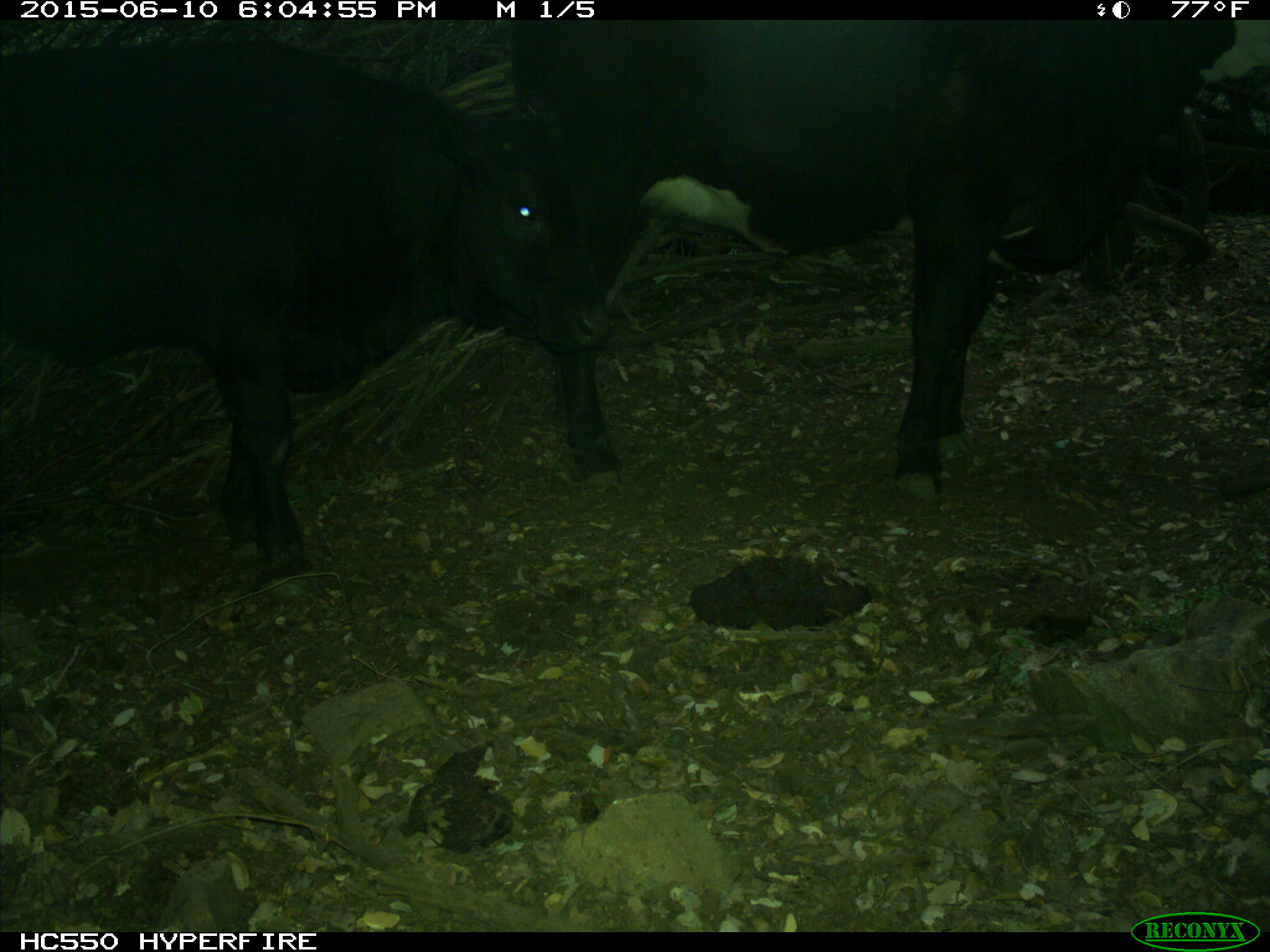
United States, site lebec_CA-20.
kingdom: Animalia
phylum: Chordata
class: Mammalia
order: Artiodactyla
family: Bovidae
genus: Bos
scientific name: Bos taurus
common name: domestic cow